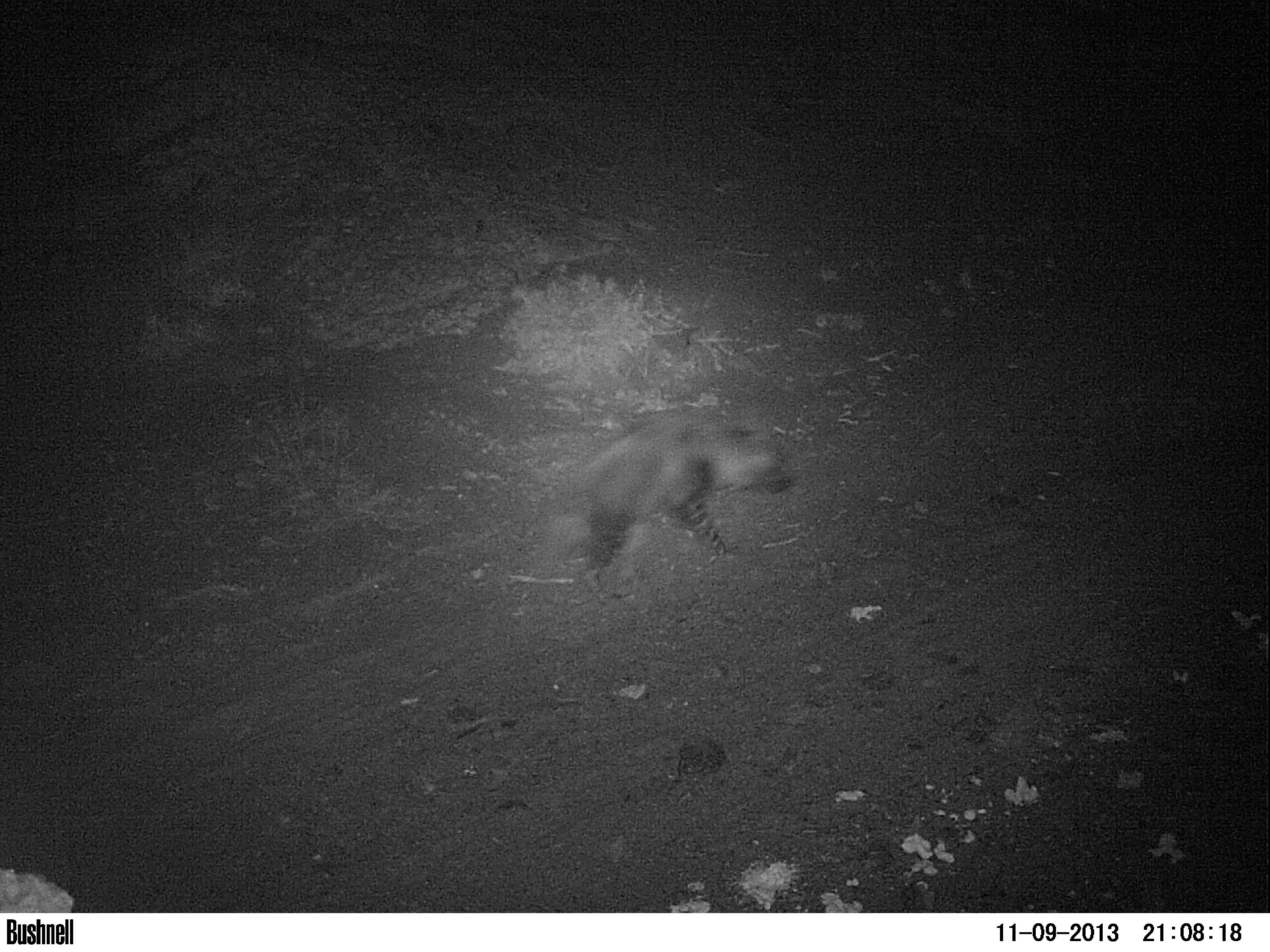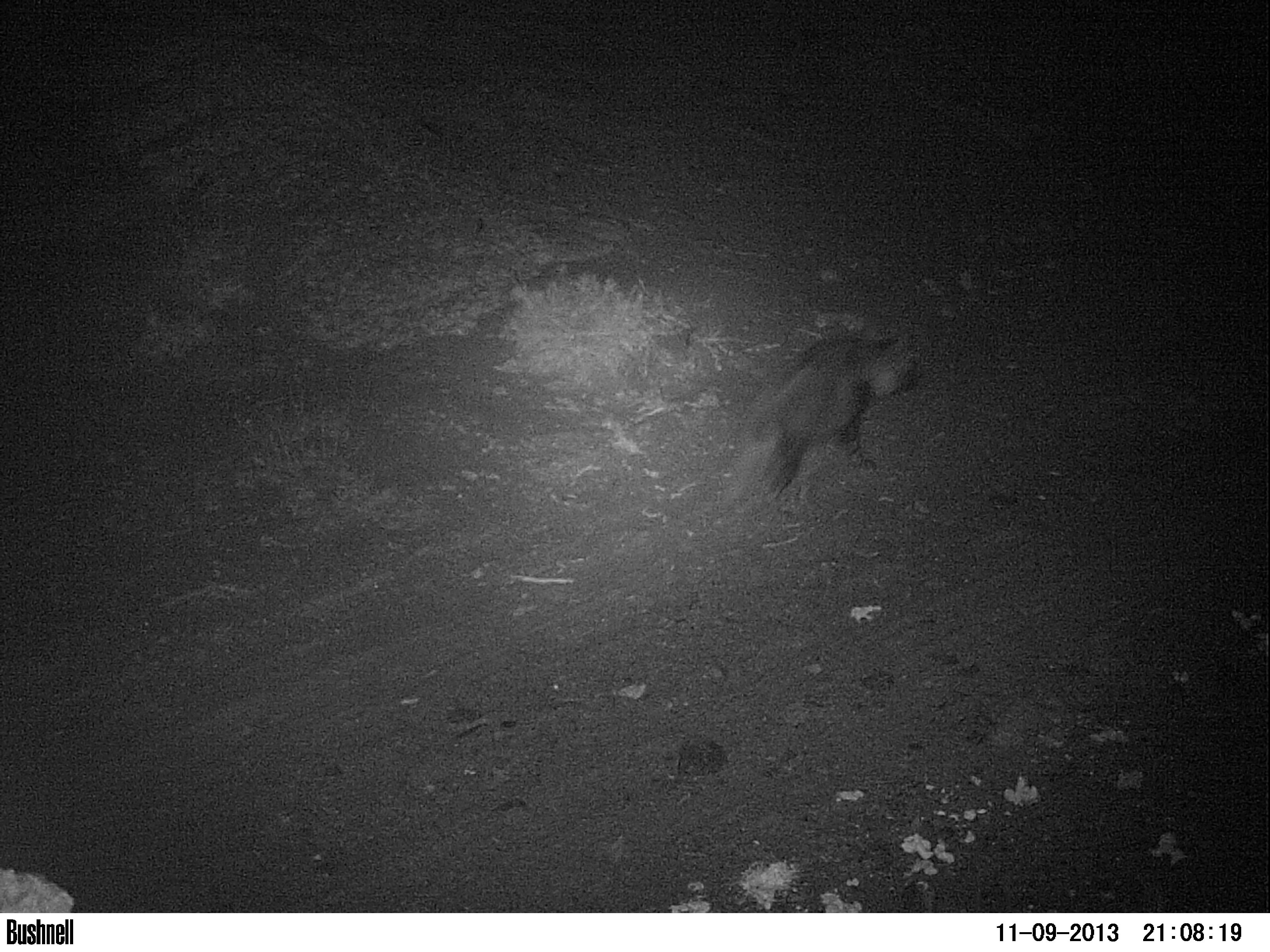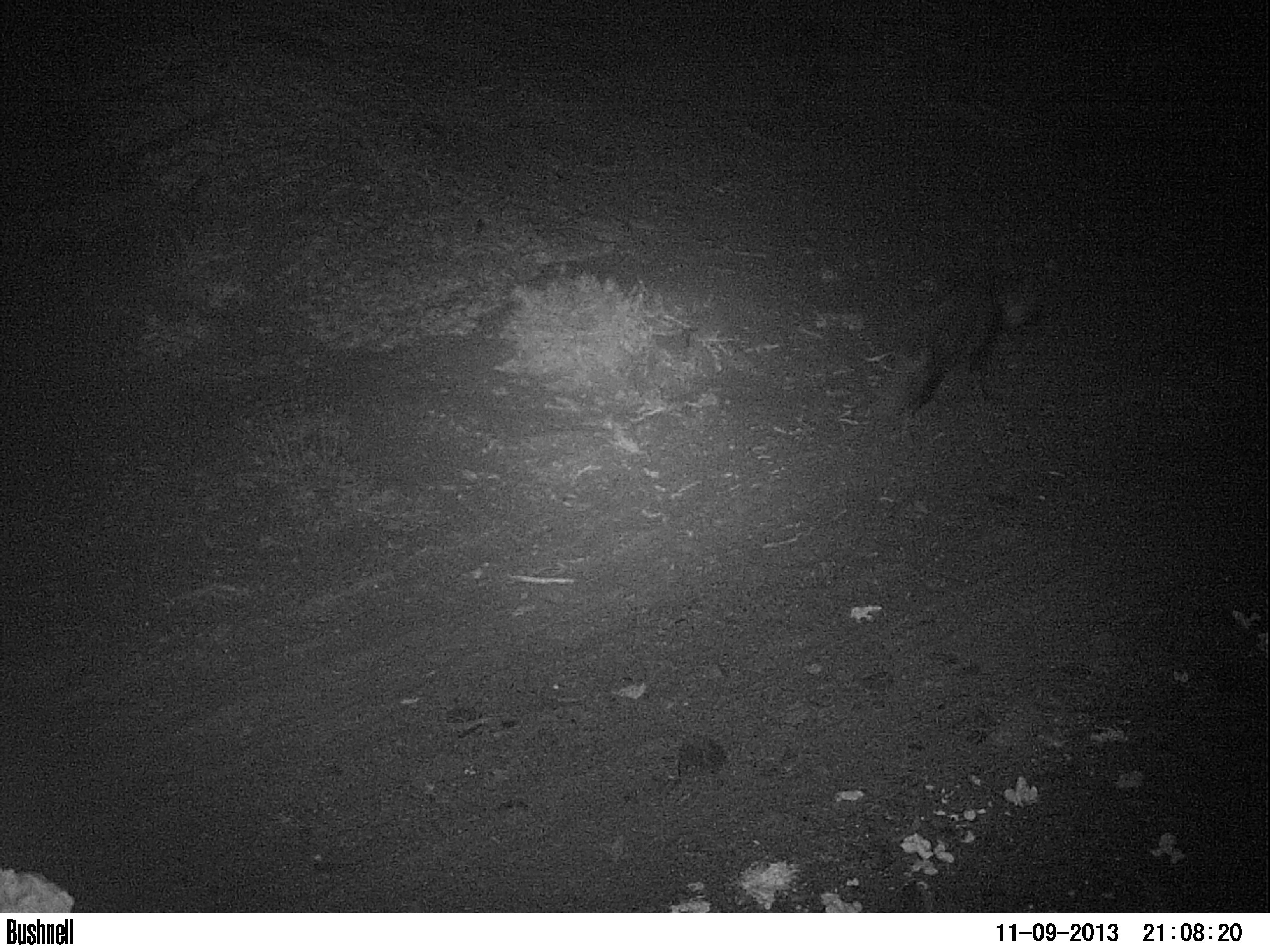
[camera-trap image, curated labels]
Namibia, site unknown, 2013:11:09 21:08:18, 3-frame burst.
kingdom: Animalia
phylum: Chordata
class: Mammalia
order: Carnivora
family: Hyaenidae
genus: Parahyaena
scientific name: Parahyaena brunnea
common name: brown hyena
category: hyaena brunnea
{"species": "hyaena brunnea (brown hyena) (Parahyaena brunnea)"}